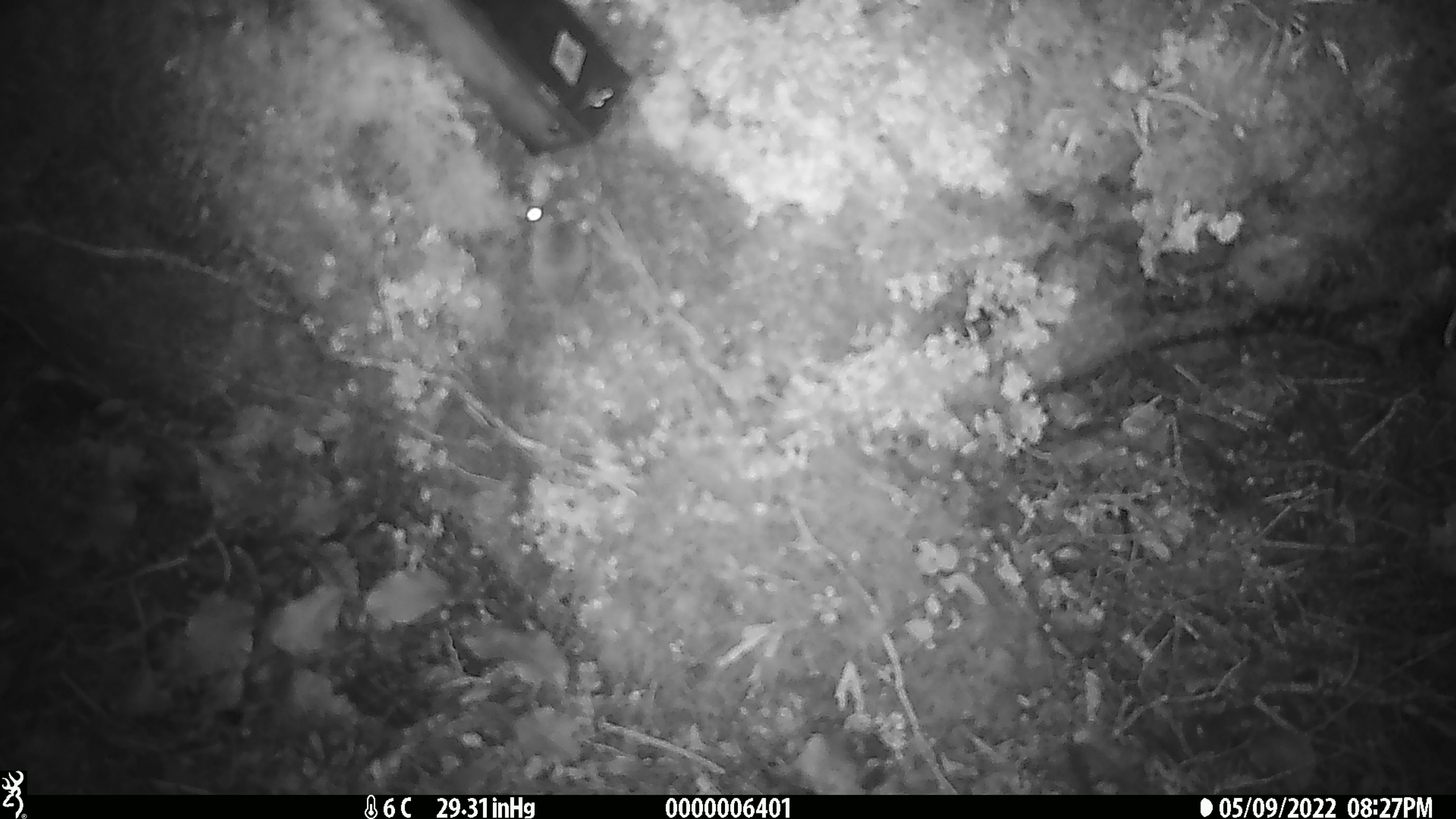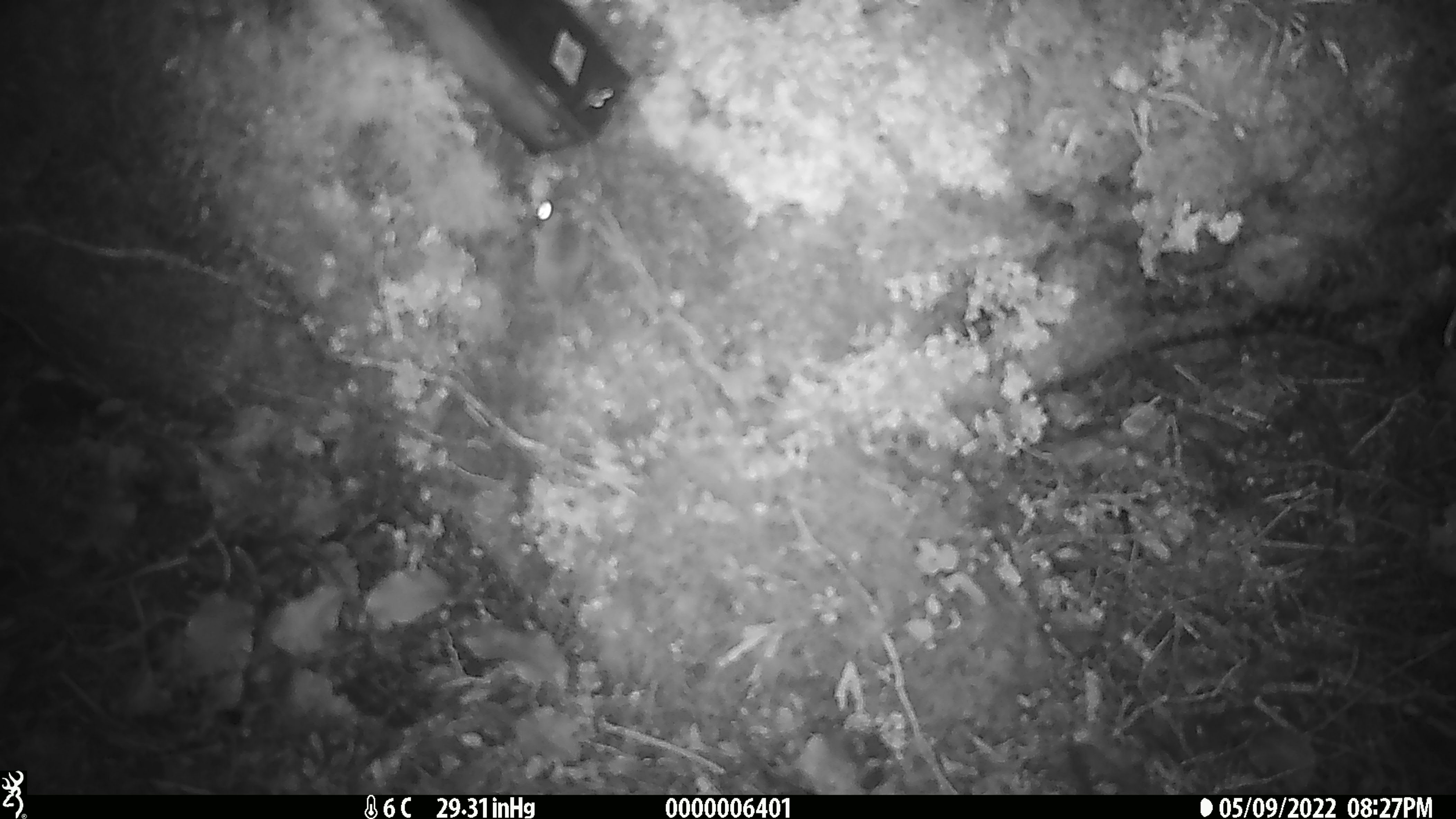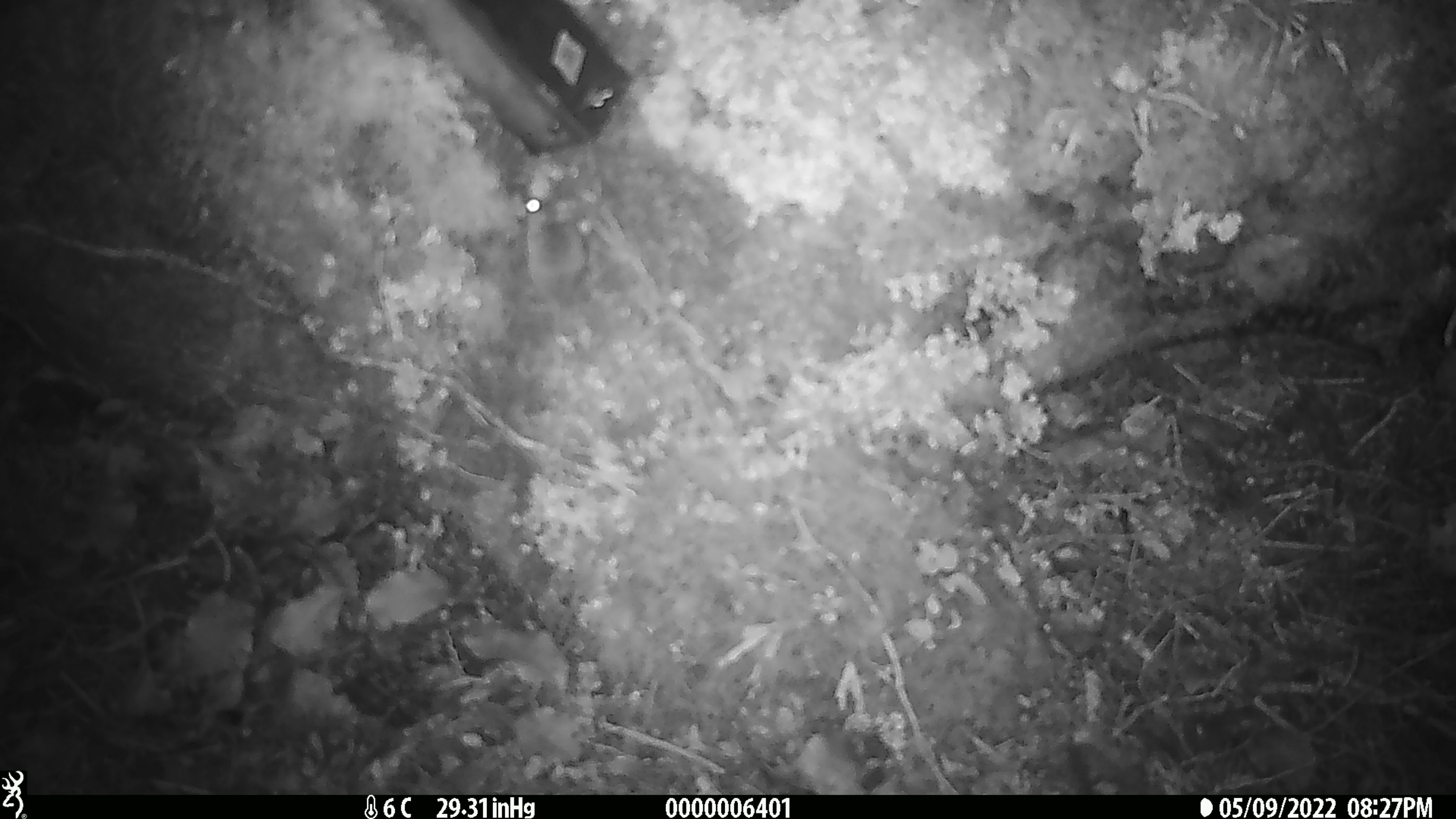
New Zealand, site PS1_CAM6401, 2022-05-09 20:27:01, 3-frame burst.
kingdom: Animalia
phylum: Chordata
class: Mammalia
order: Rodentia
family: Muridae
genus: Mus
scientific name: Mus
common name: mouse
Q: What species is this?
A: Mouse (Mus).